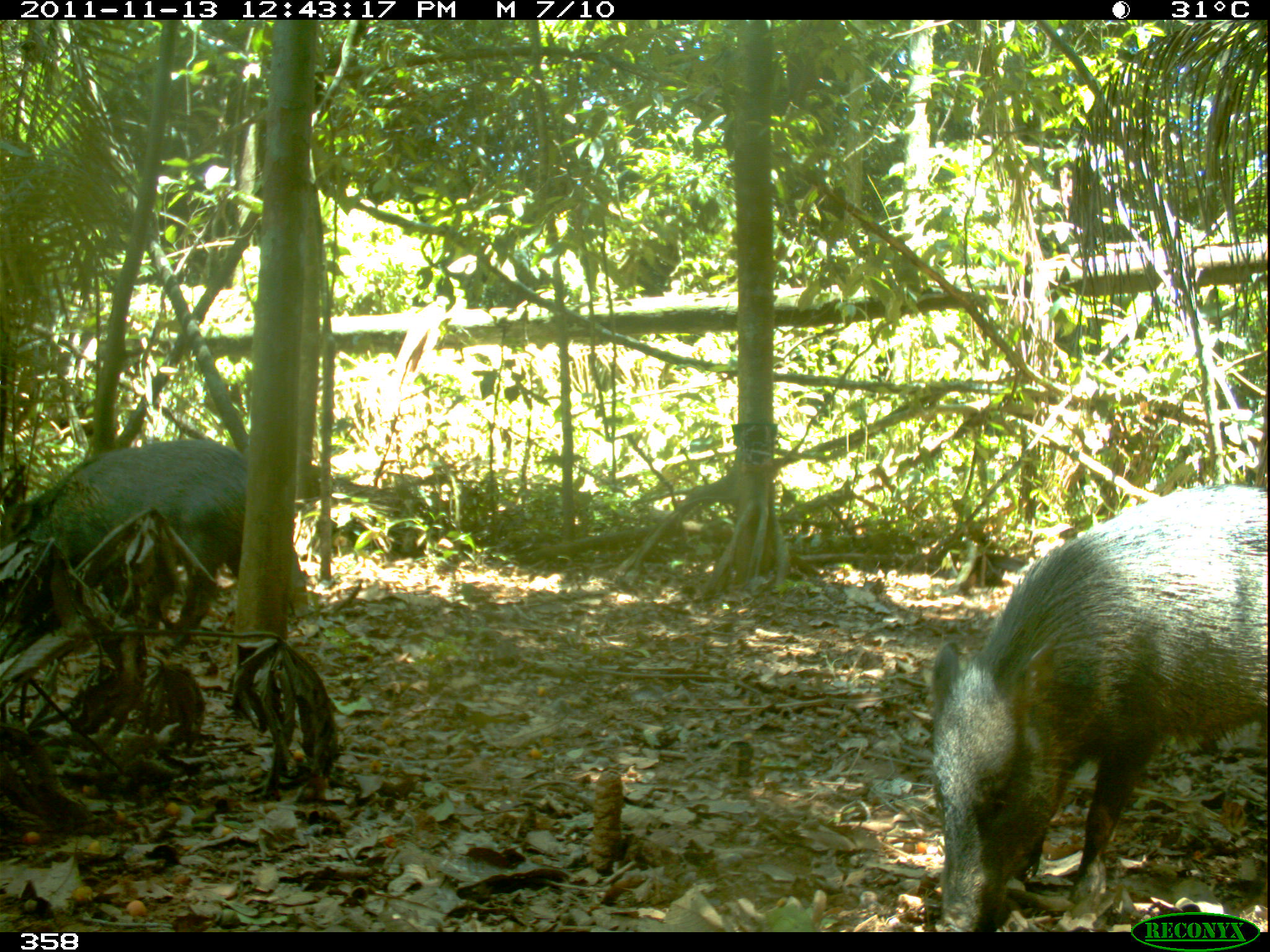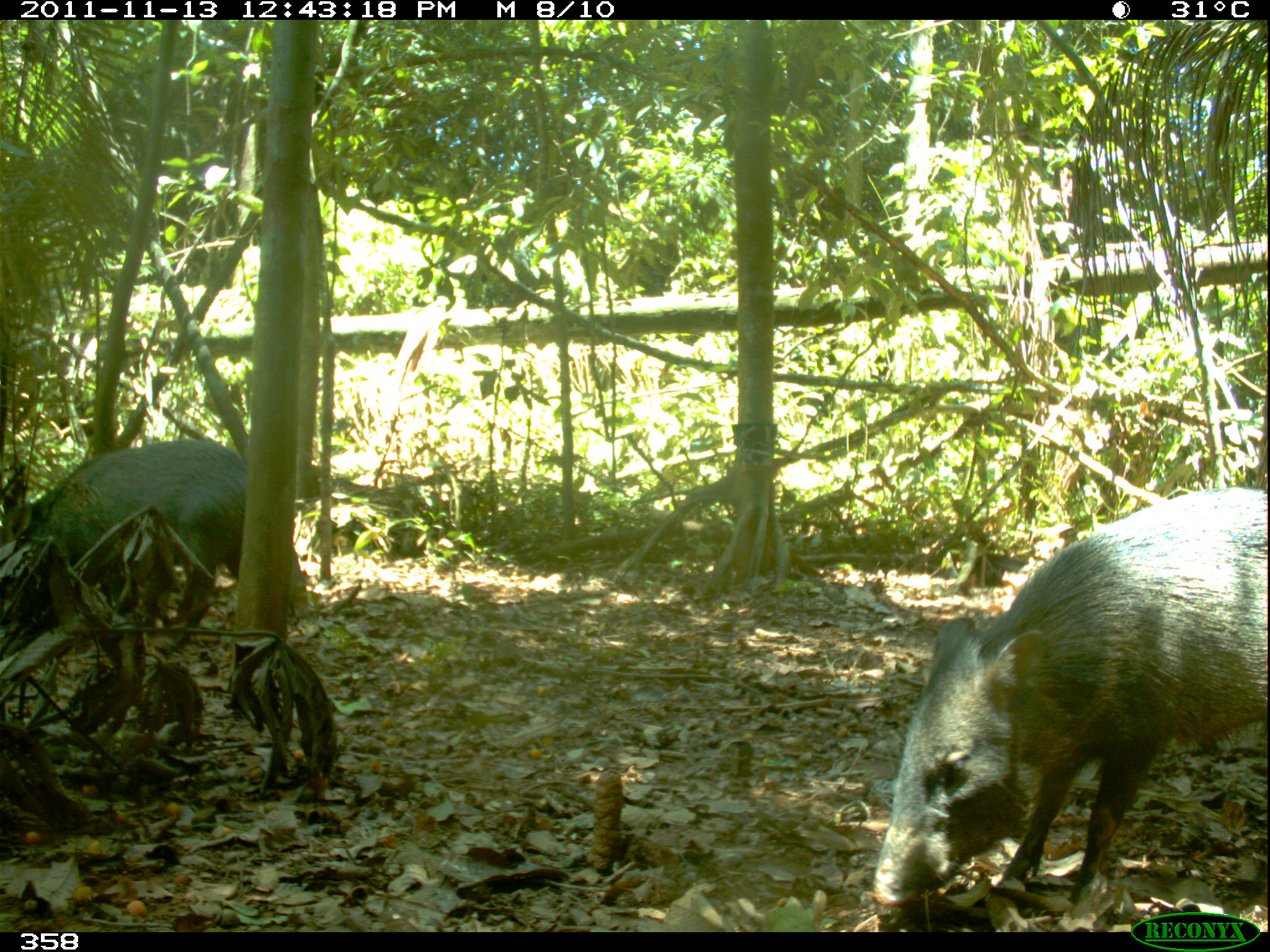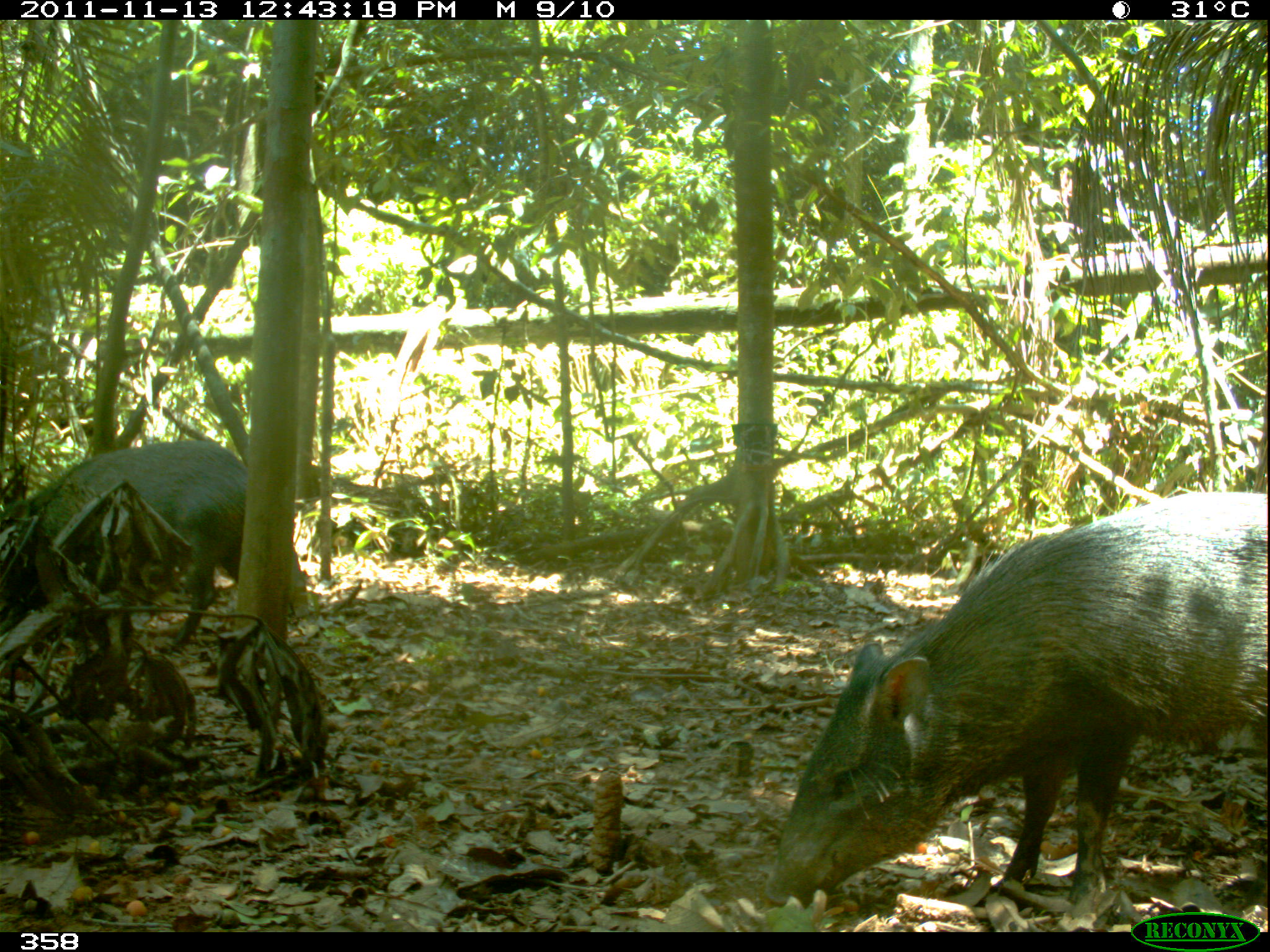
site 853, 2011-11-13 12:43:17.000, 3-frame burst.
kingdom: Animalia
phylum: Chordata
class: Mammalia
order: Artiodactyla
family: Tayassuidae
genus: Pecari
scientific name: Pecari tajacu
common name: collared peccary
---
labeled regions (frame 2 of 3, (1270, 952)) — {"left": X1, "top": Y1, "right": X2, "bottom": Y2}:
pecari tajacu: {"left": 871, "top": 481, "right": 1270, "bottom": 927}; {"left": 11, "top": 432, "right": 246, "bottom": 649}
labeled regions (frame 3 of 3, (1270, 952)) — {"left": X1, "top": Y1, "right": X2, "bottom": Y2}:
pecari tajacu: {"left": 762, "top": 483, "right": 1268, "bottom": 932}; {"left": 0, "top": 437, "right": 267, "bottom": 649}